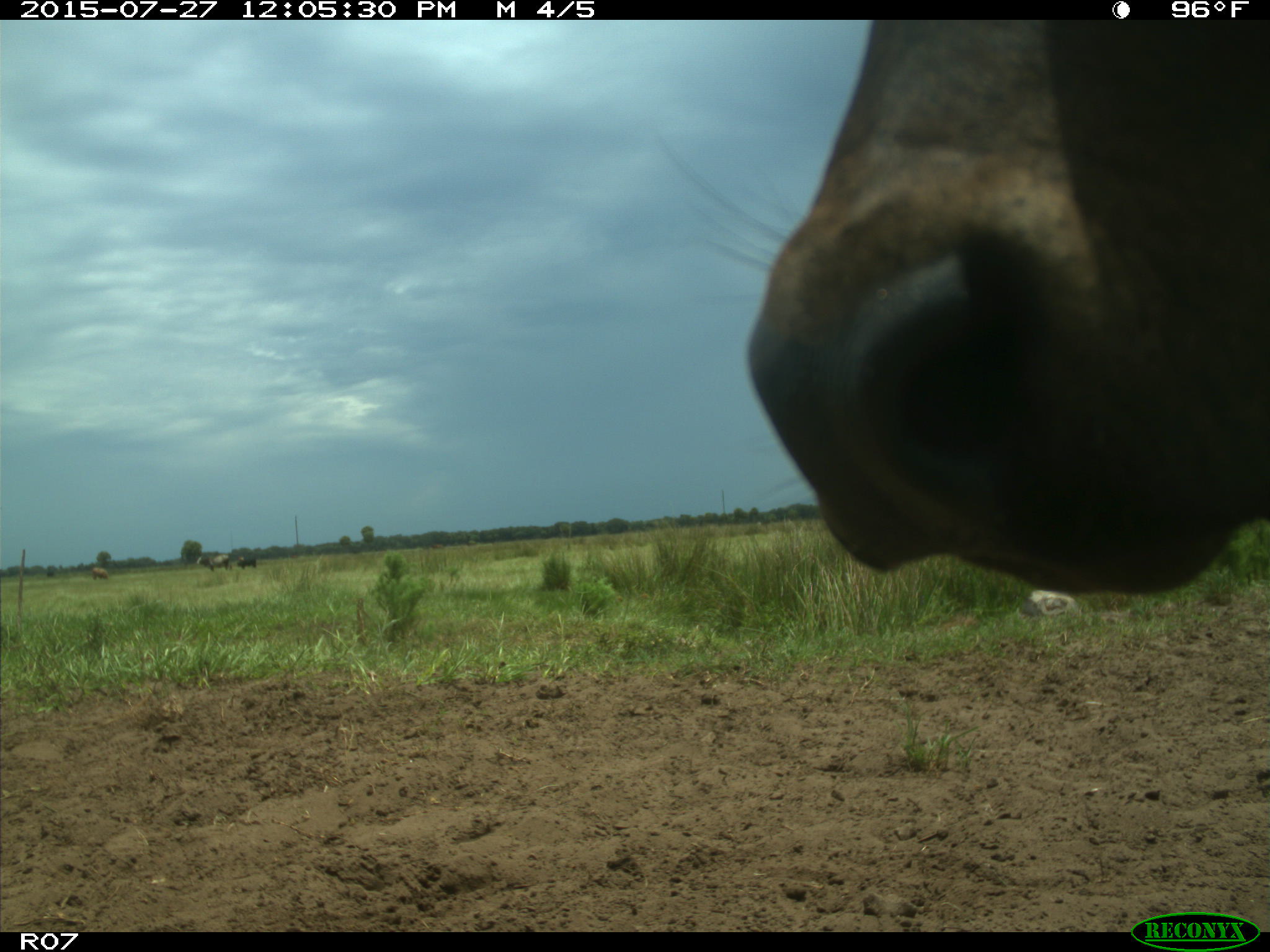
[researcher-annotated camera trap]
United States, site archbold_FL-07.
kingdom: Animalia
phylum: Chordata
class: Mammalia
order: Artiodactyla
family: Bovidae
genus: Bos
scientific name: Bos taurus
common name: domestic cow